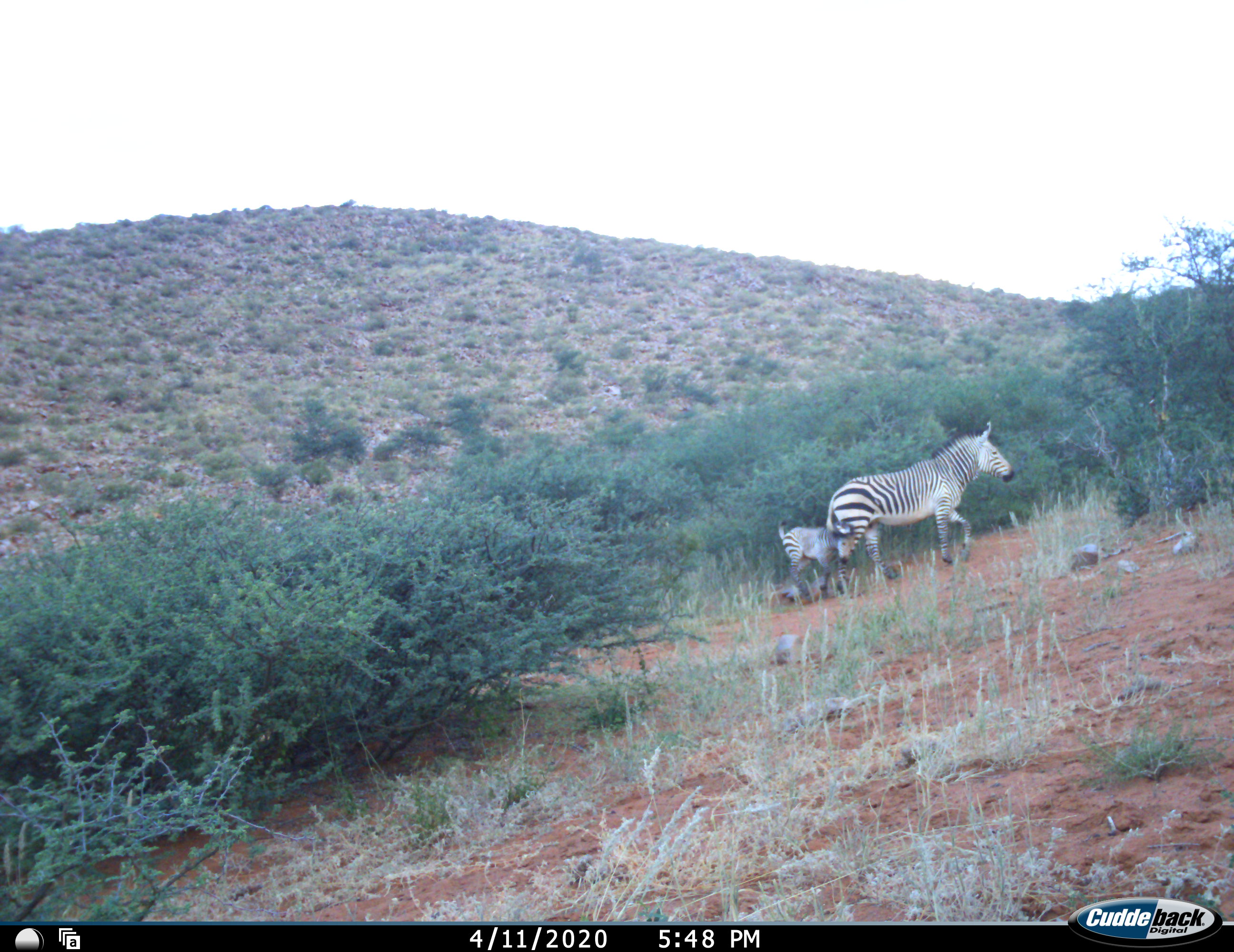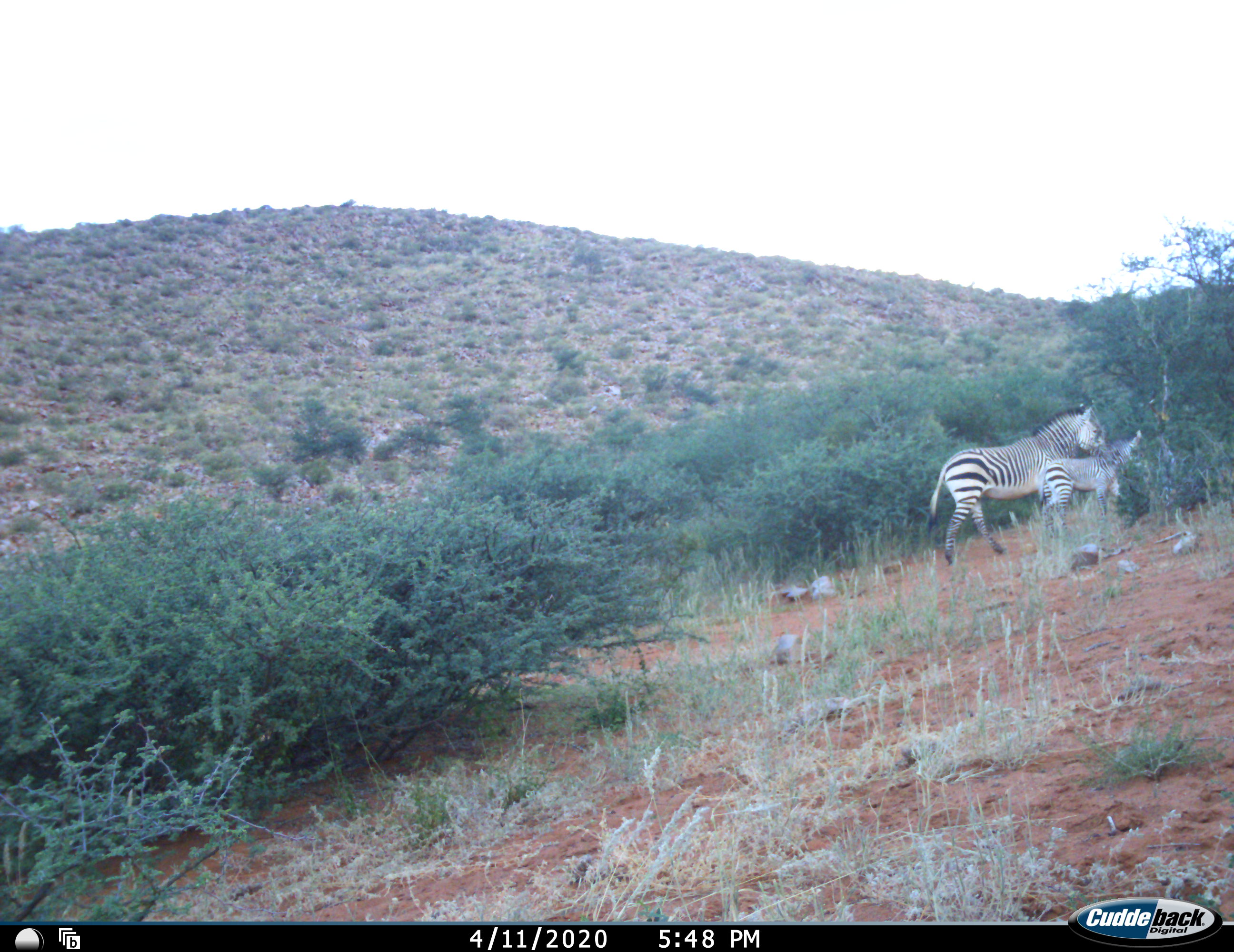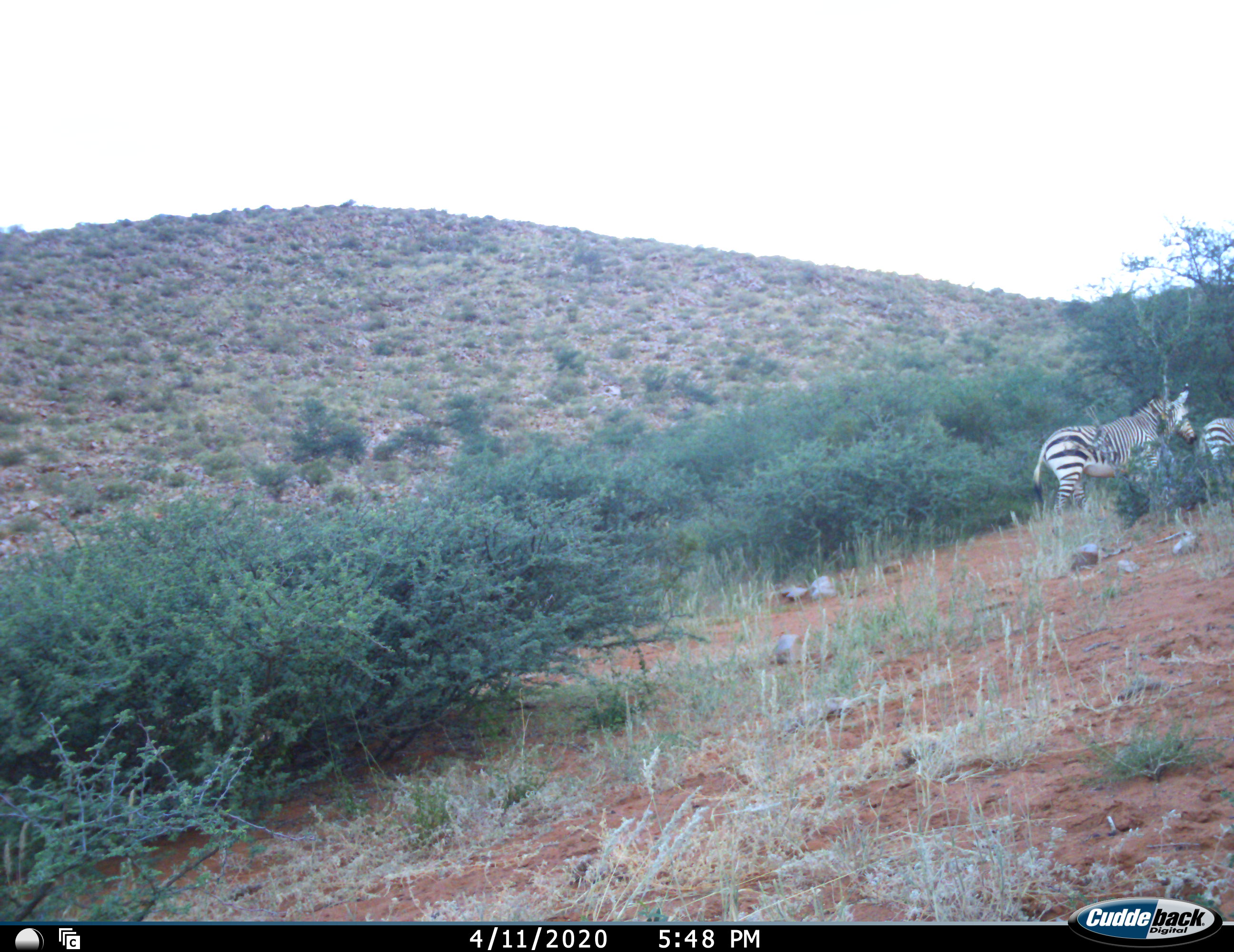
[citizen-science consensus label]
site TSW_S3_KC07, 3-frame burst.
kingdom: Animalia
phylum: Chordata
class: Mammalia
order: Perissodactyla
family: Equidae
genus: Equus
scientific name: Equus zebra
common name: mountain zebra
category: zebramountain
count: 2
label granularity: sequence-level